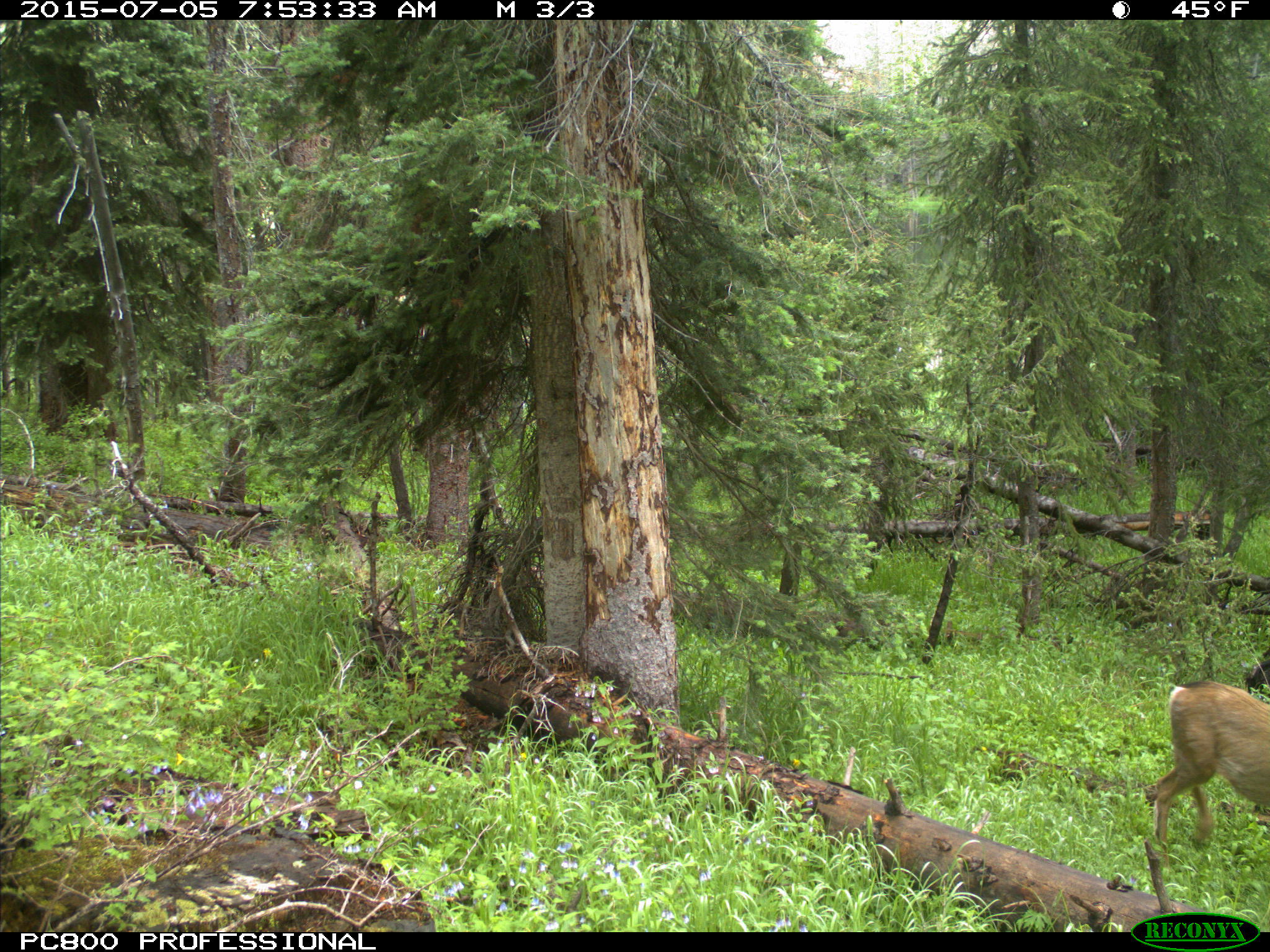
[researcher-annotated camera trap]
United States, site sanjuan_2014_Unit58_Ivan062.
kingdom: Animalia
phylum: Chordata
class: Mammalia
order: Artiodactyla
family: Cervidae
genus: Odocoileus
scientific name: Odocoileus hemionus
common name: mule deer